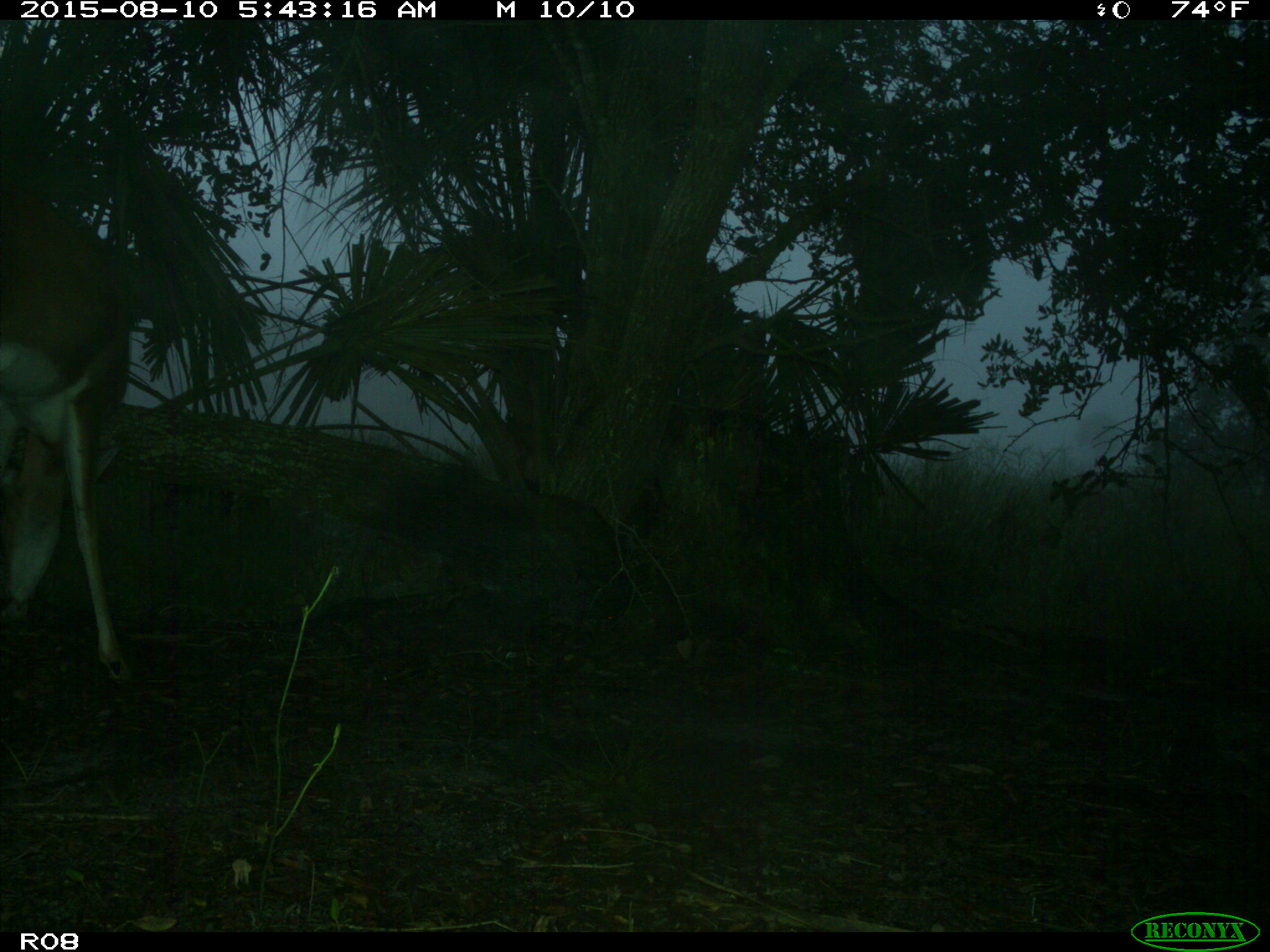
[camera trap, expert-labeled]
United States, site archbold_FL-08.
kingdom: Animalia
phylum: Chordata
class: Mammalia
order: Artiodactyla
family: Cervidae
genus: Odocoileus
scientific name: Odocoileus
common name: deer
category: unidentified deer